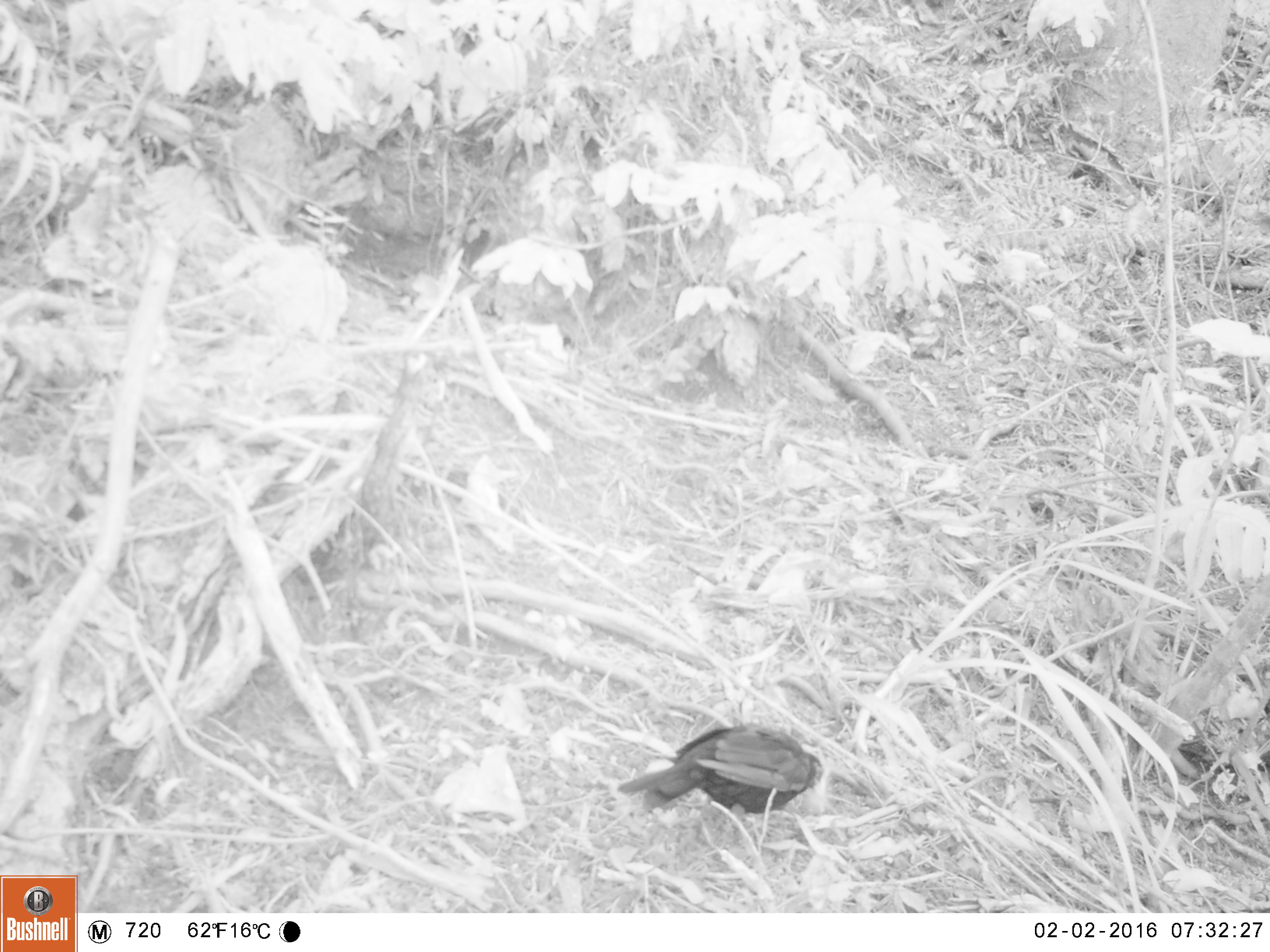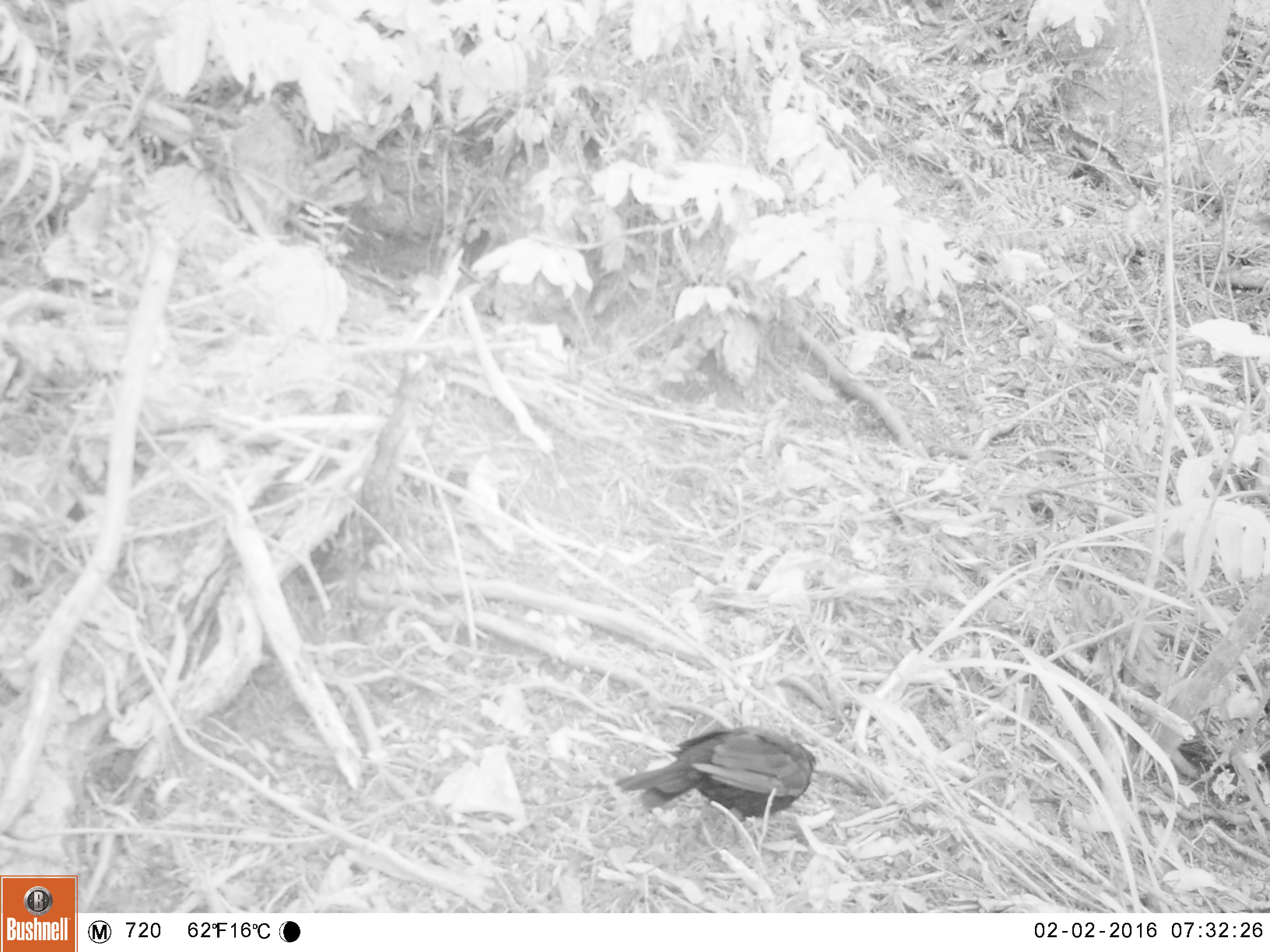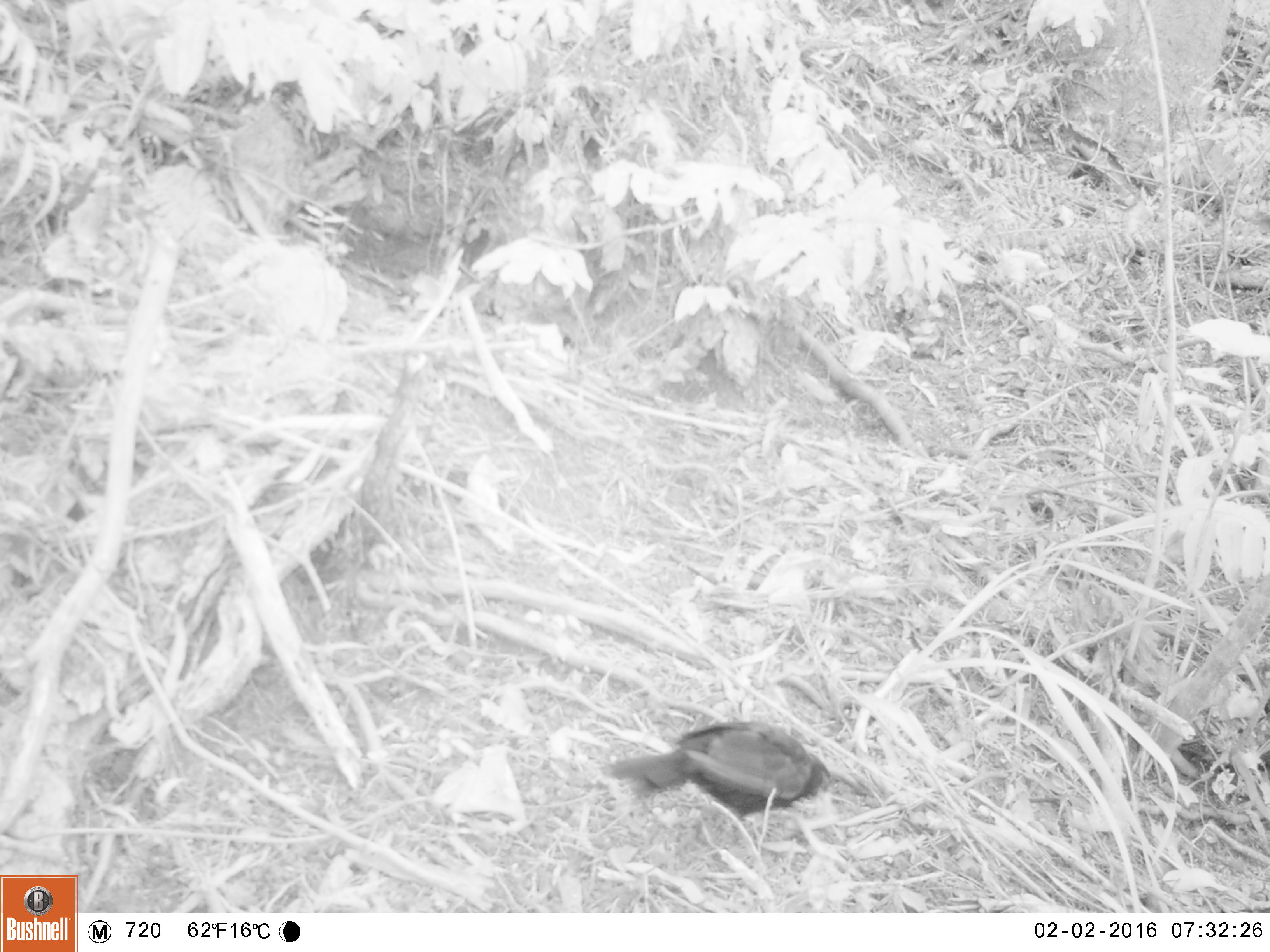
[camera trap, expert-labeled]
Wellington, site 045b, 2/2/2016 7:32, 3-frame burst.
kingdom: Animalia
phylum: Chordata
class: Aves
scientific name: Aves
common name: bird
Bird (Aves).